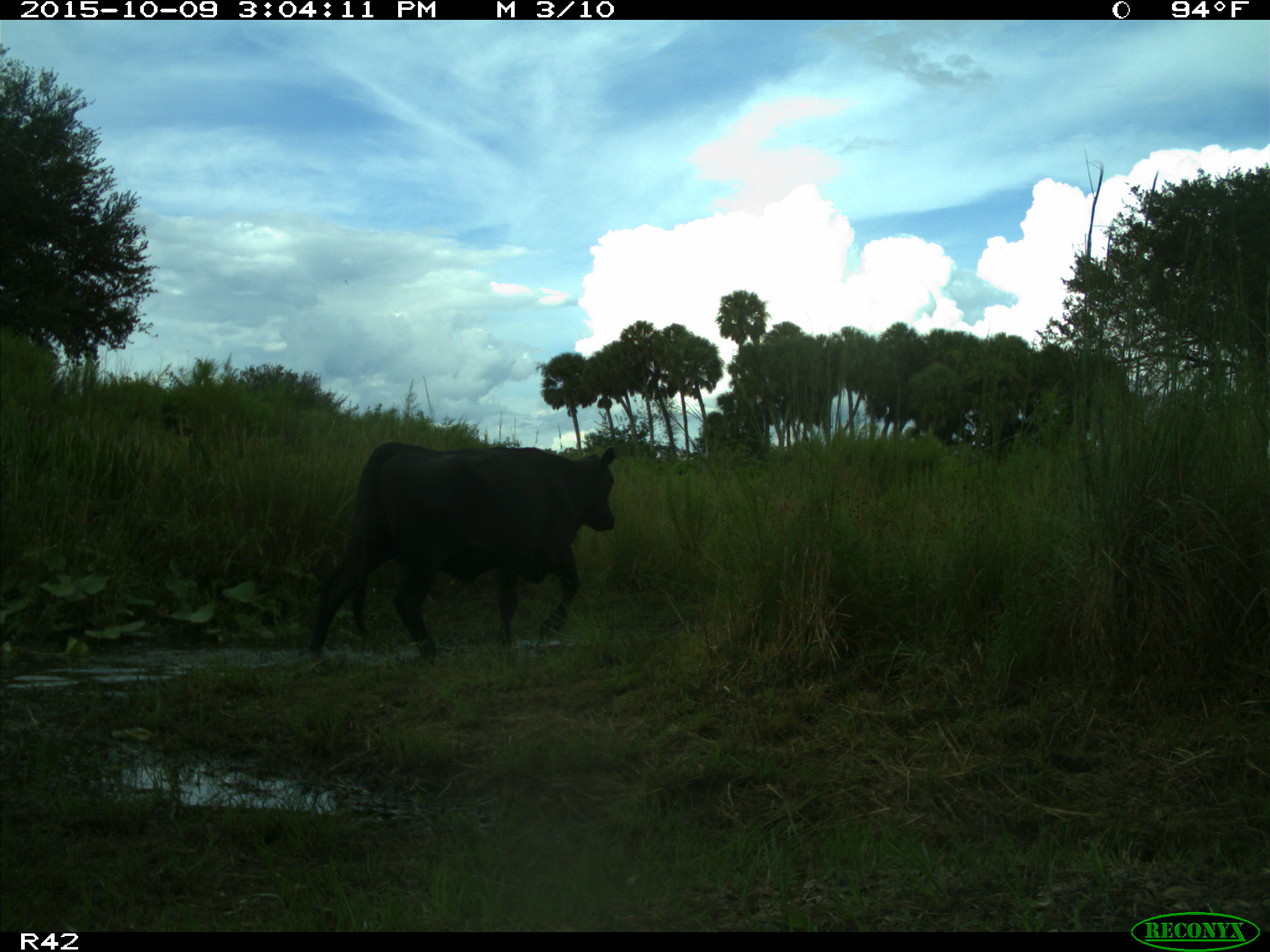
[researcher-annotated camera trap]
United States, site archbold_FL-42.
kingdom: Animalia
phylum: Chordata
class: Mammalia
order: Artiodactyla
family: Bovidae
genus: Bos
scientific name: Bos taurus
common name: domestic cow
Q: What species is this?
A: Bos taurus (domestic cow).